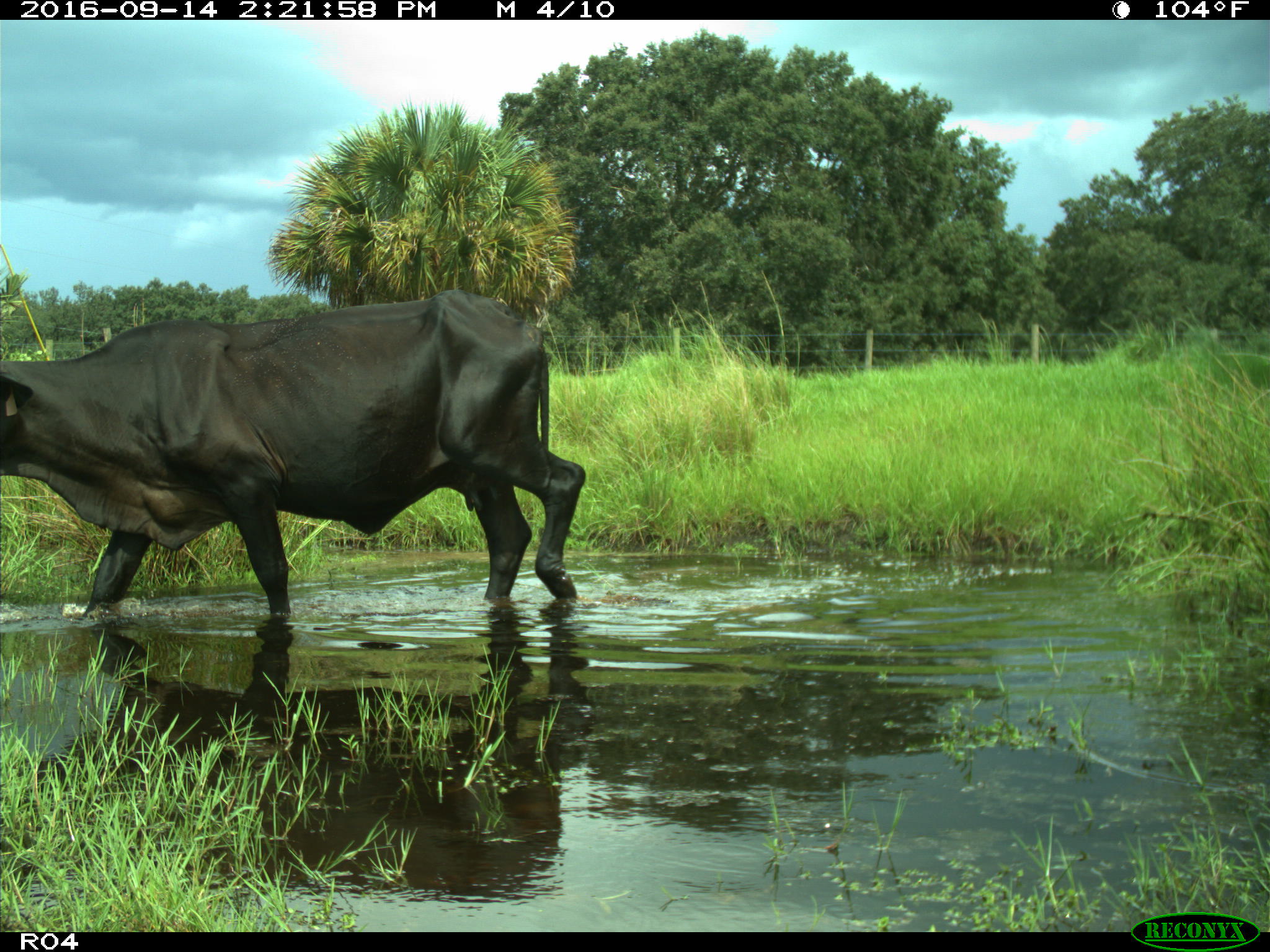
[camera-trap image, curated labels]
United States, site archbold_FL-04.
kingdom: Animalia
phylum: Chordata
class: Mammalia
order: Artiodactyla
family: Bovidae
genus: Bos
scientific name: Bos taurus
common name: domestic cow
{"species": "Bos taurus (domestic cow)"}